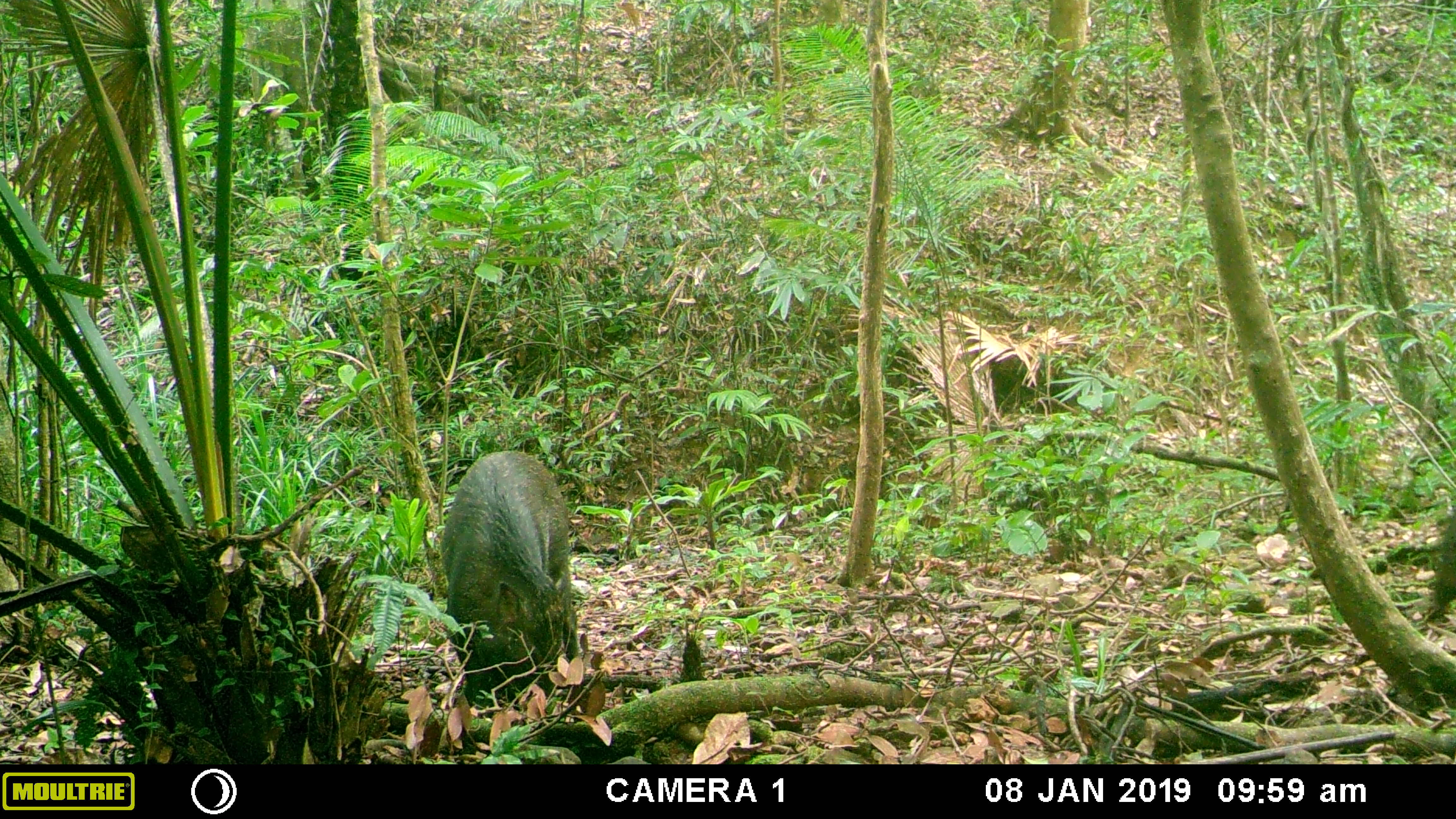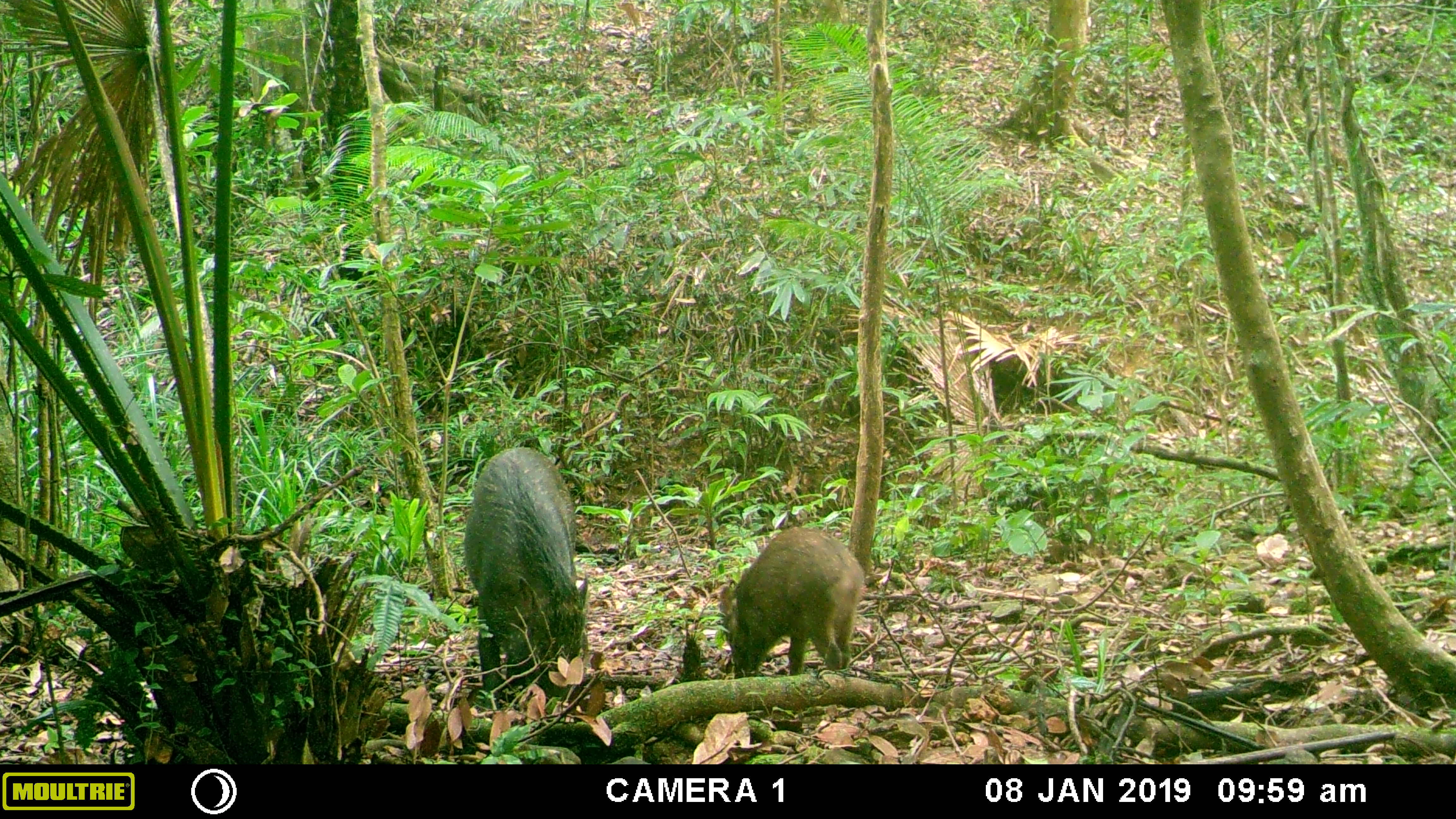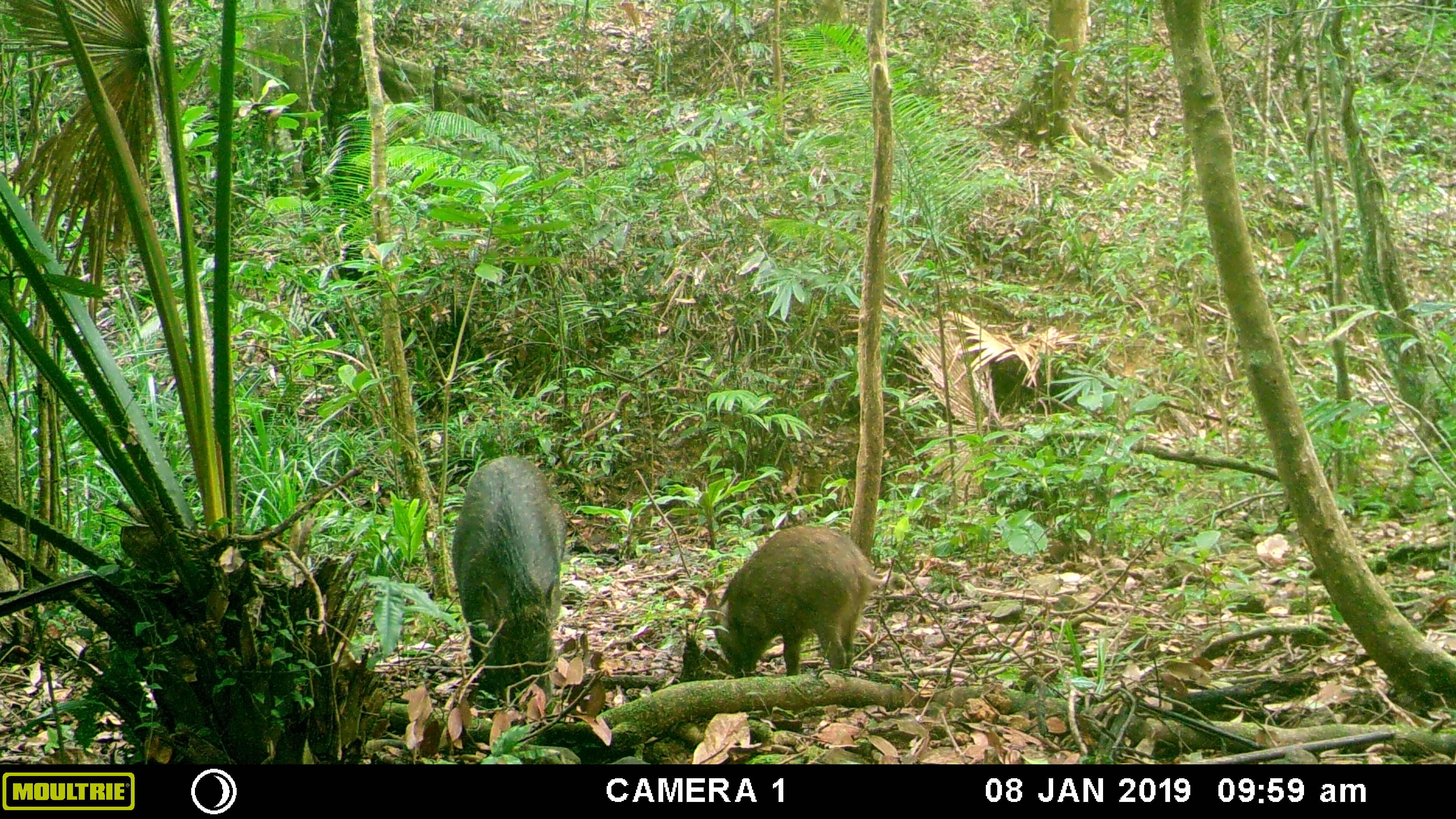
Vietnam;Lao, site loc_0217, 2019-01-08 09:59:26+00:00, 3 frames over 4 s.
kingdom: Animalia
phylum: Chordata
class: Mammalia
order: Artiodactyla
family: Suidae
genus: Sus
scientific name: Sus scrofa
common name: eurasian wild pig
Eurasian wild pig (Sus scrofa). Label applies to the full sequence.